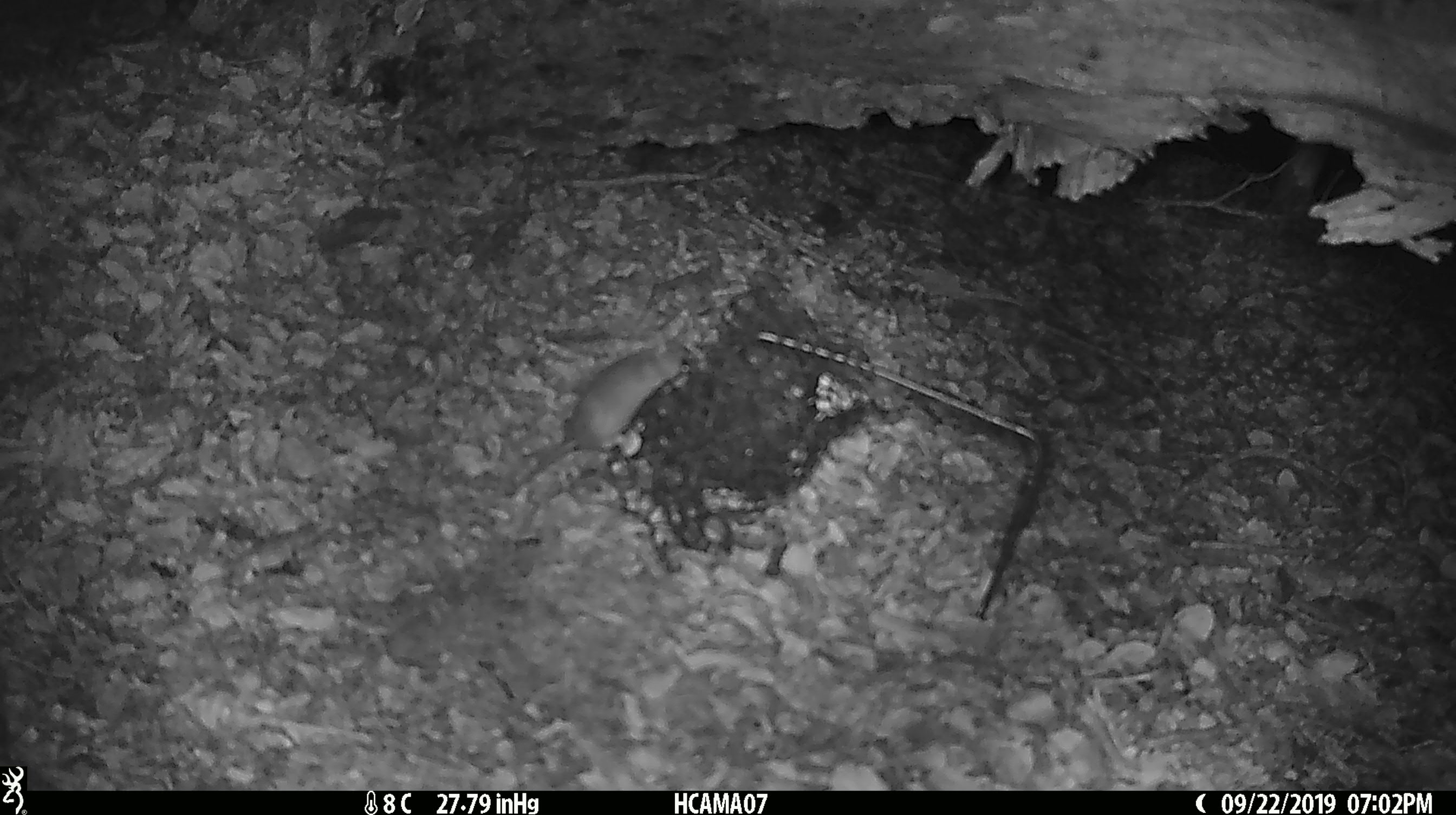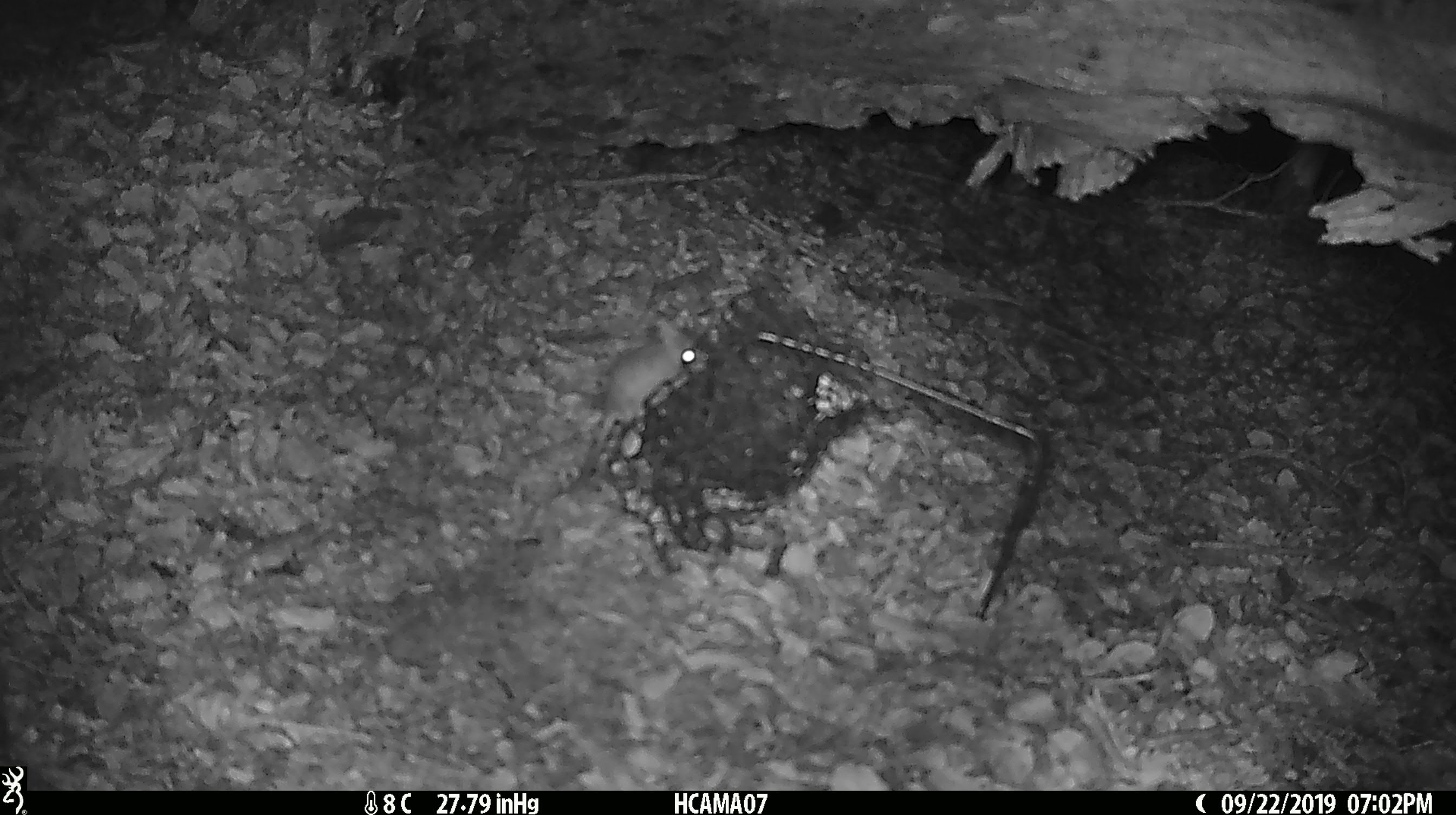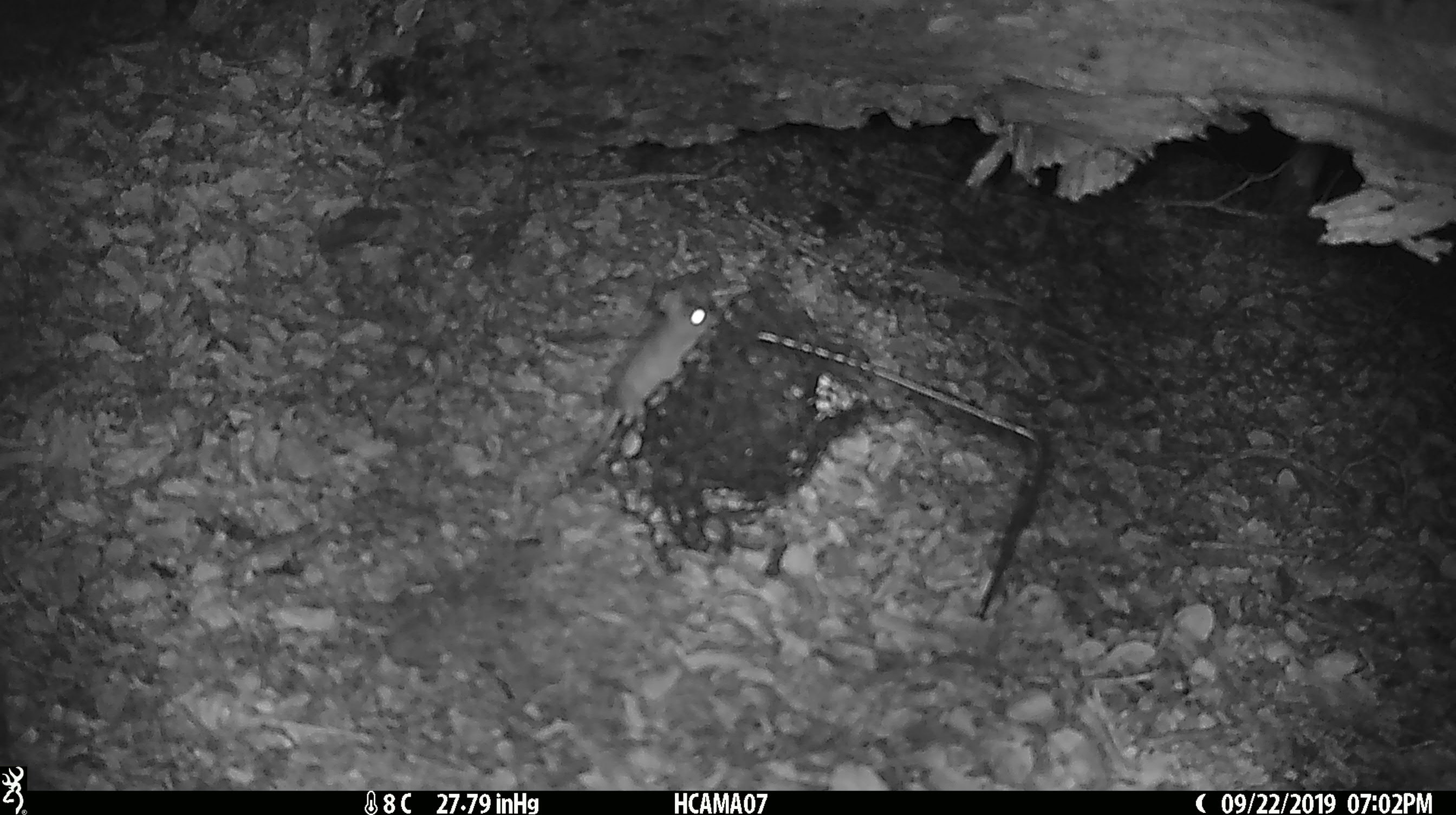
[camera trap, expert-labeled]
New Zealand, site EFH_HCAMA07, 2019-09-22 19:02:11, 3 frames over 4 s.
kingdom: Animalia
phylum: Chordata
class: Mammalia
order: Rodentia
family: Muridae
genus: Mus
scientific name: Mus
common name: mouse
Mouse (Mus).